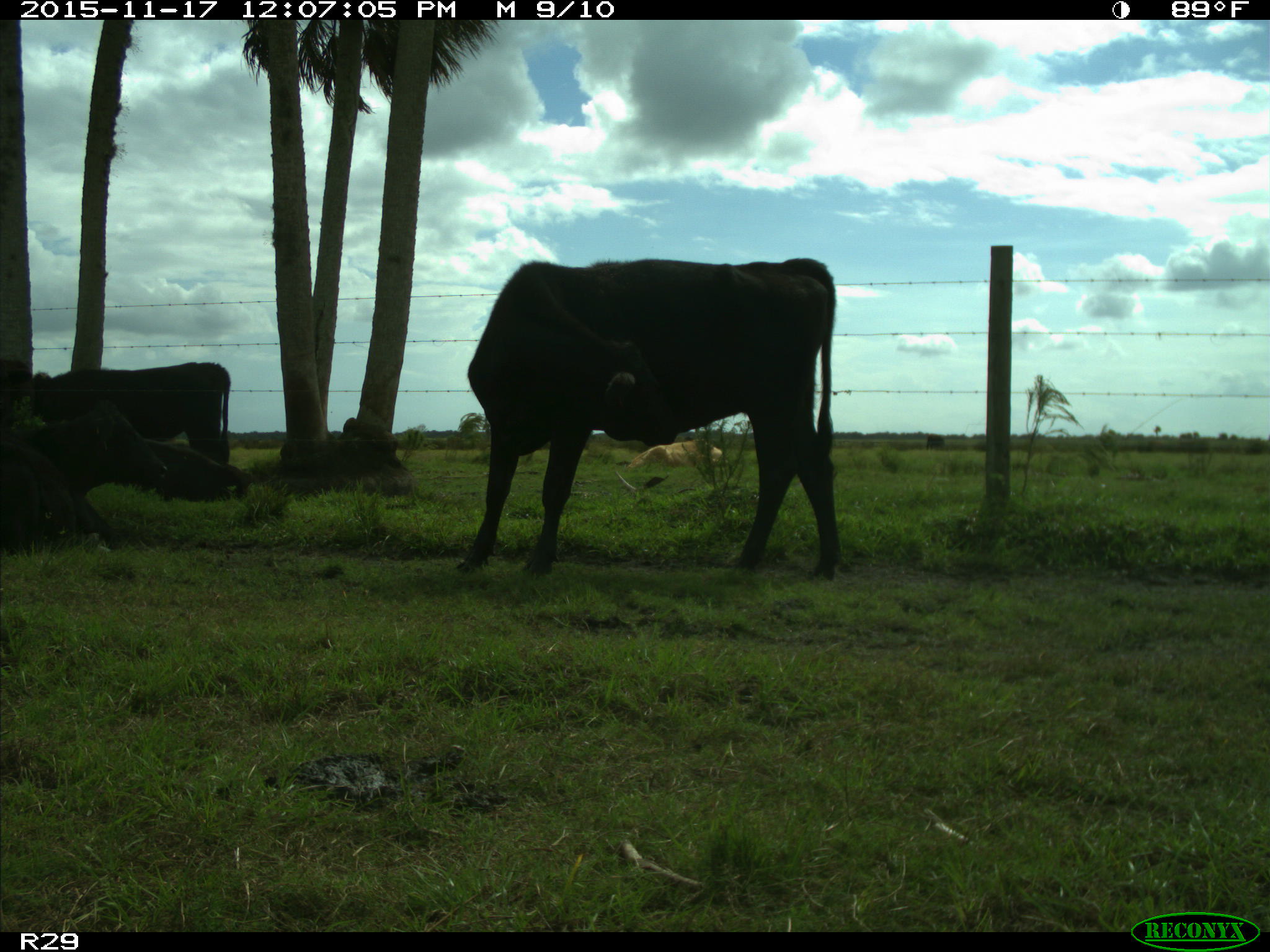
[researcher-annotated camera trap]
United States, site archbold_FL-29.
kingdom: Animalia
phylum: Chordata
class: Mammalia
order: Artiodactyla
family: Bovidae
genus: Bos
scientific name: Bos taurus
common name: domestic cow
Bos taurus (domestic cow).